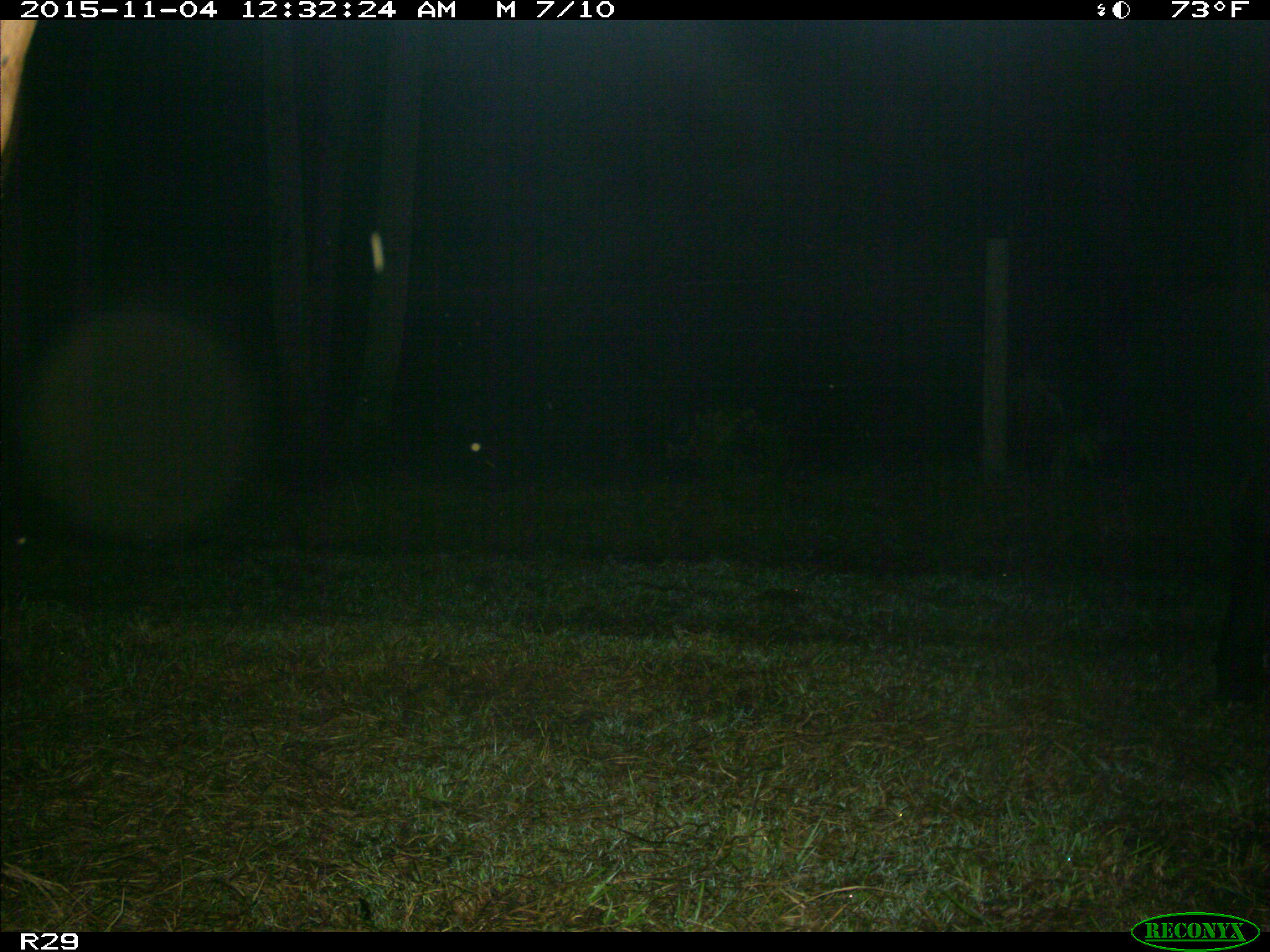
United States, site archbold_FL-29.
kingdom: Animalia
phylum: Chordata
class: Mammalia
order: Artiodactyla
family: Bovidae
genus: Bos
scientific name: Bos taurus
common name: domestic cow